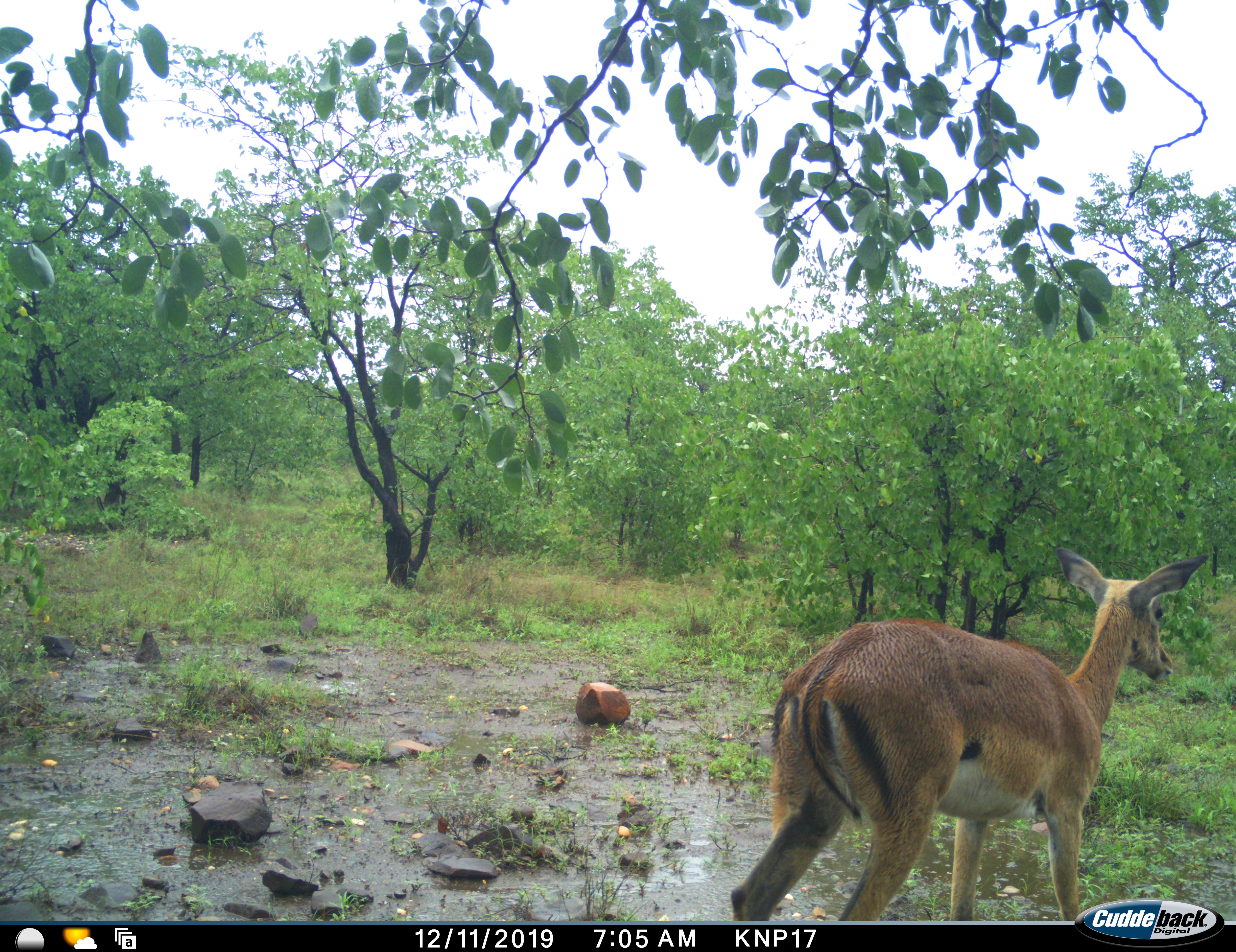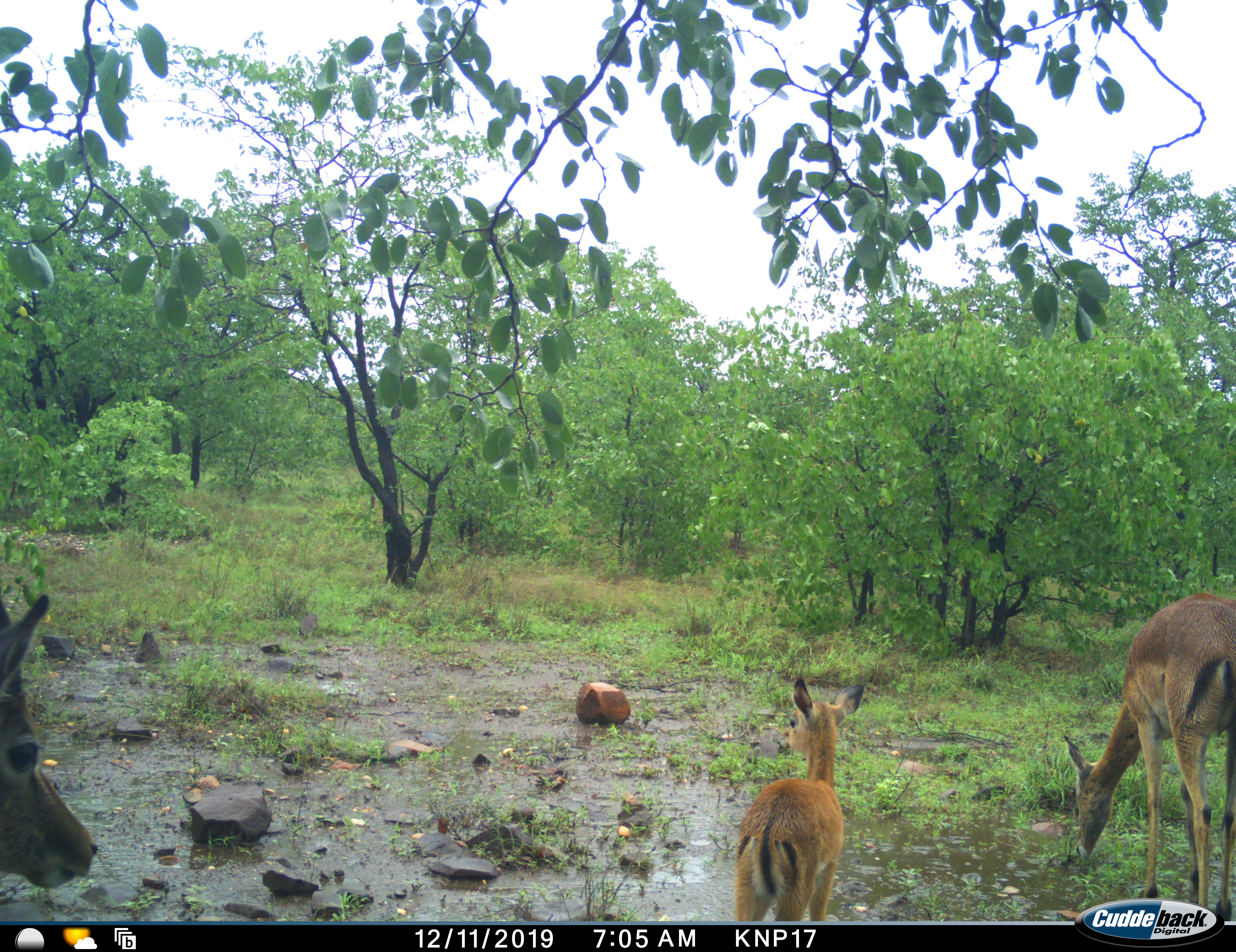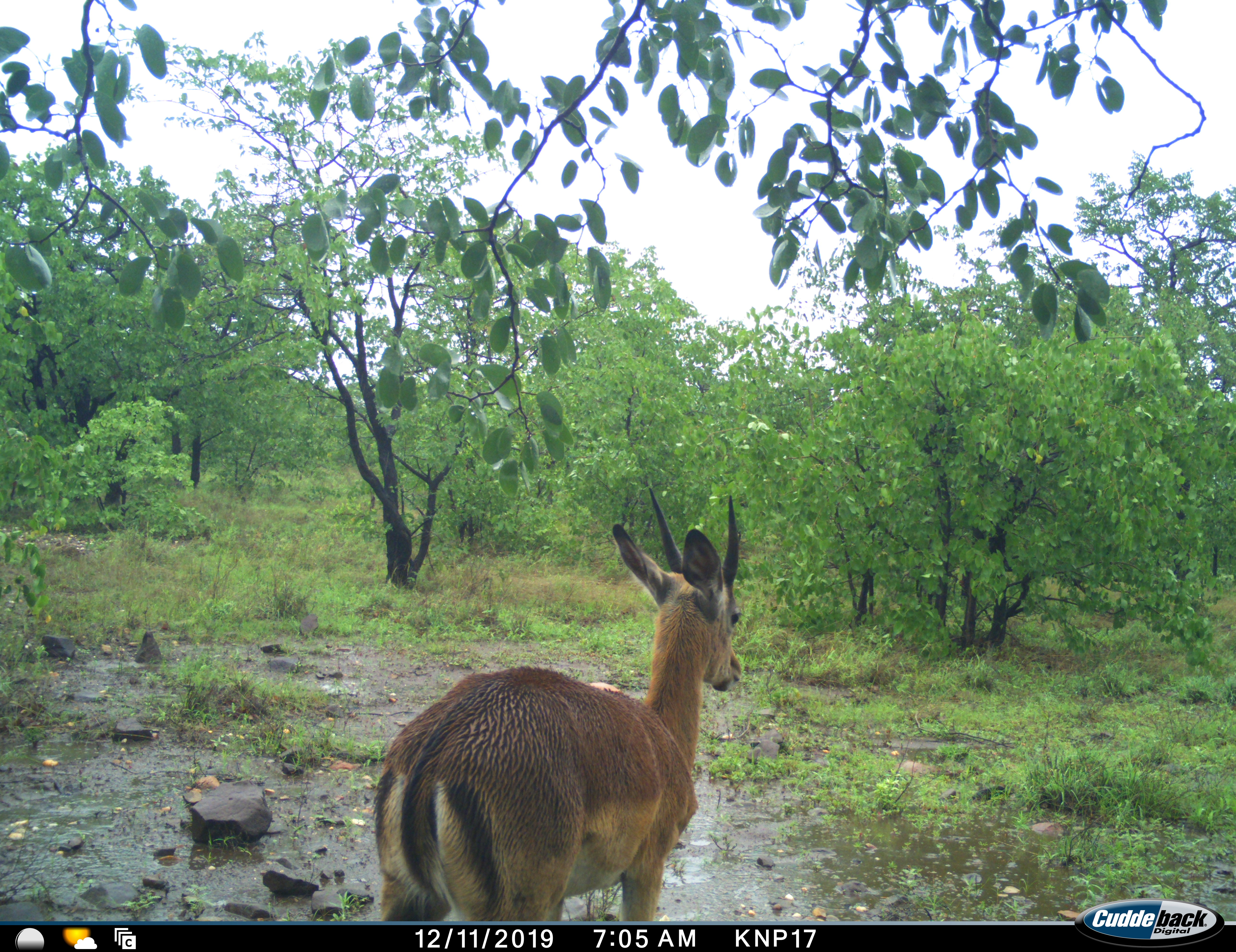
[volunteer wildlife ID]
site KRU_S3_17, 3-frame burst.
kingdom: Animalia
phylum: Chordata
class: Mammalia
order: Artiodactyla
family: Bovidae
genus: Aepyceros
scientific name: Aepyceros melampus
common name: impala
Impala (Aepyceros melampus), count 3. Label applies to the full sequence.